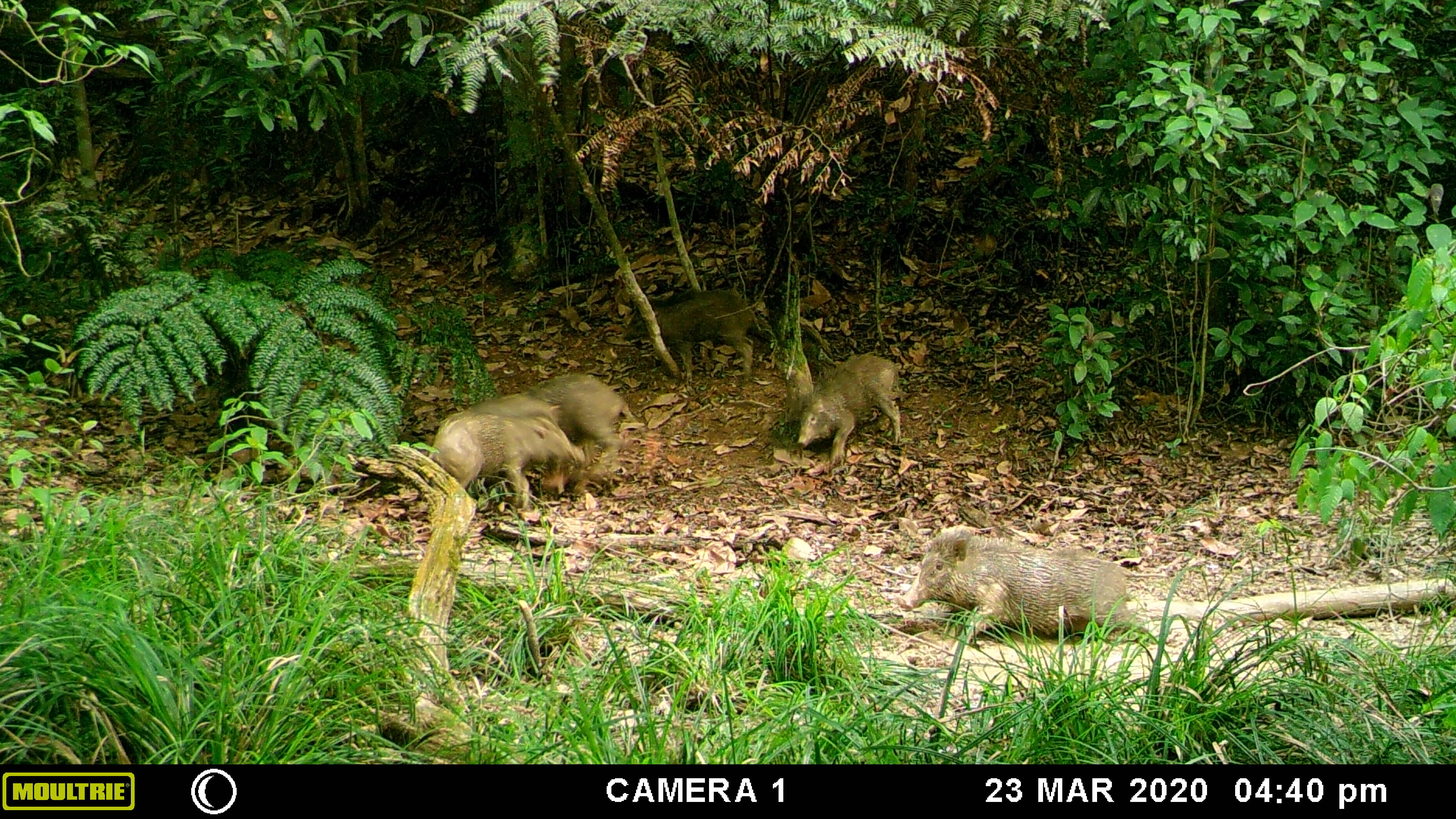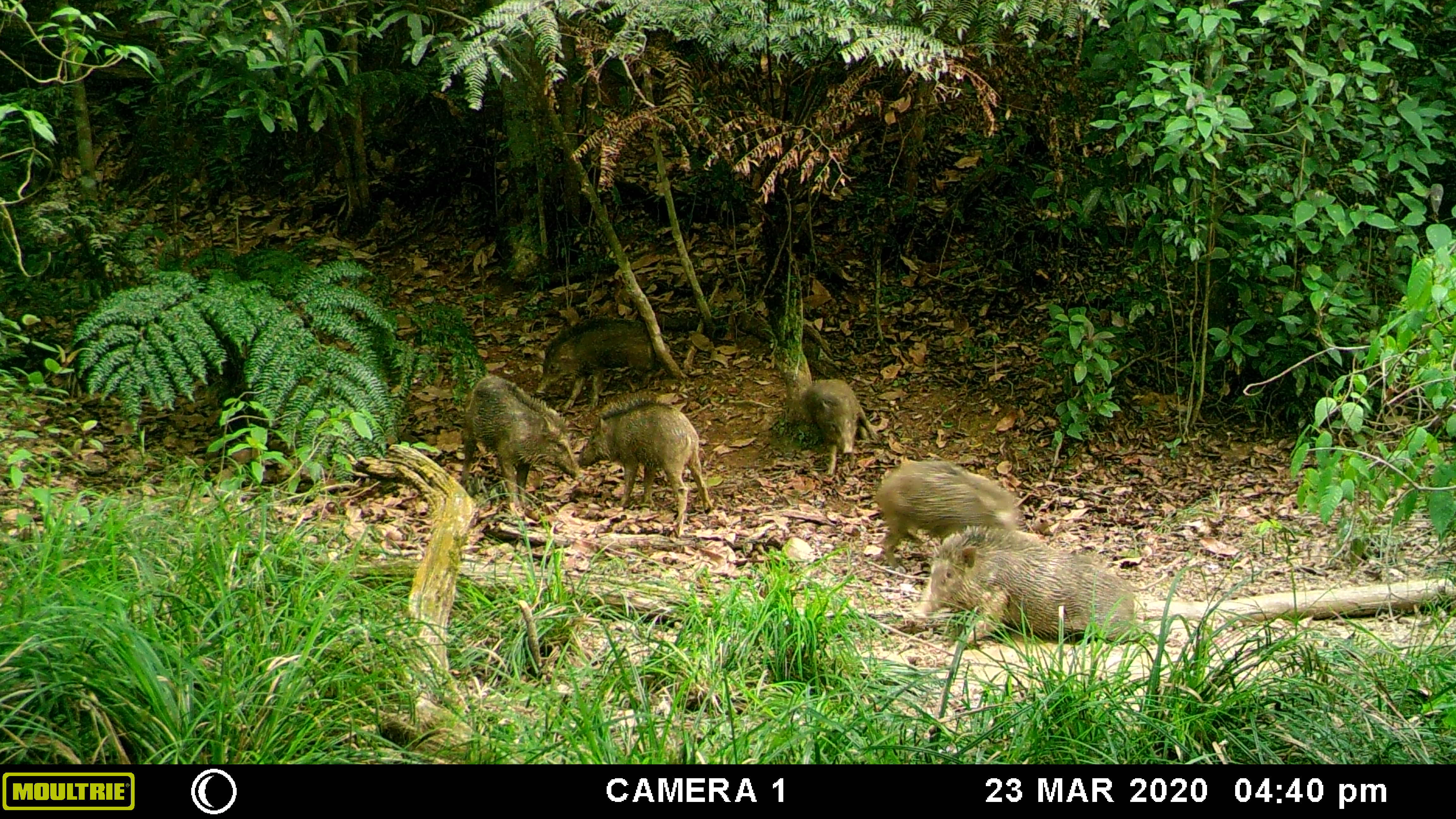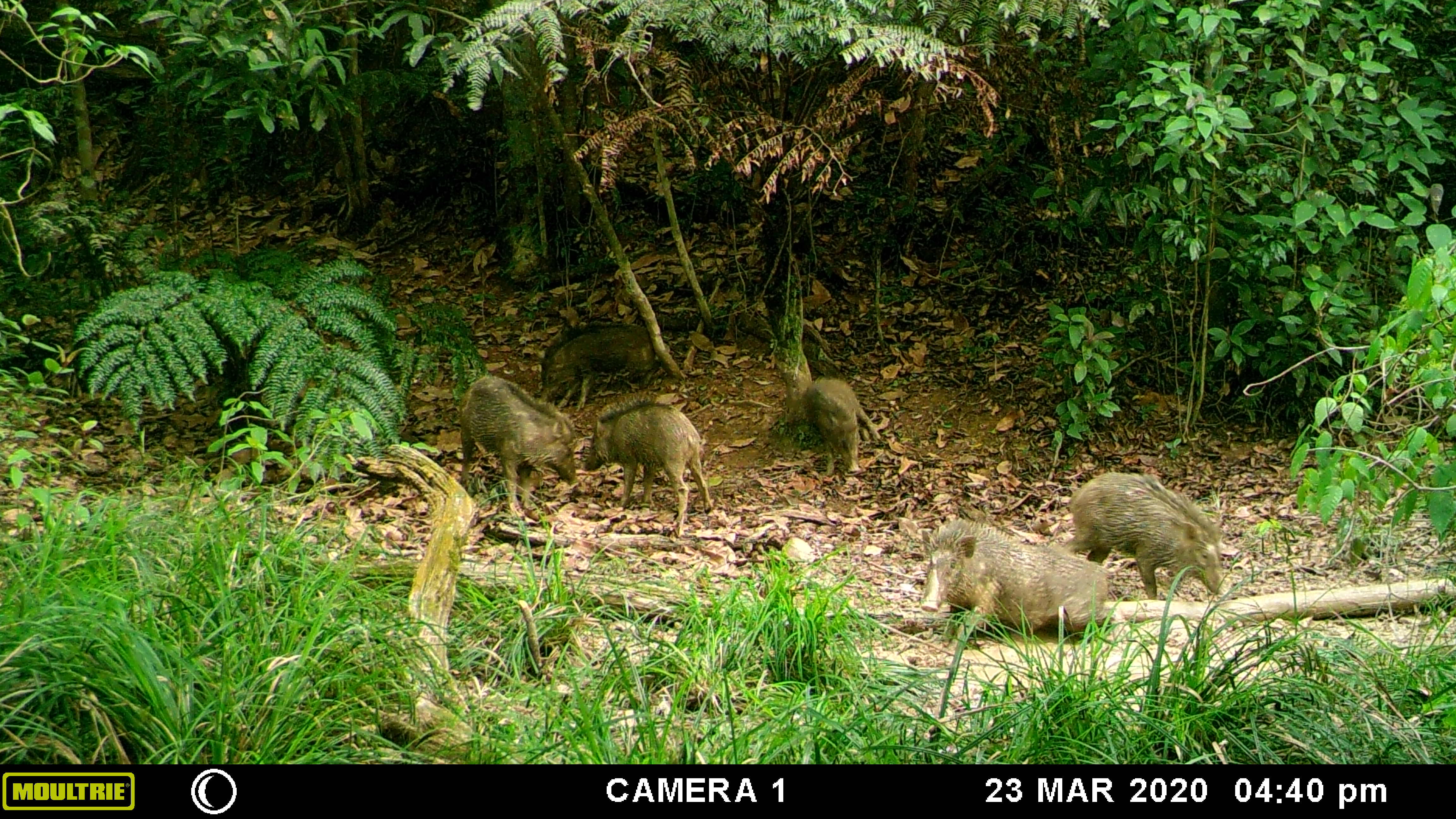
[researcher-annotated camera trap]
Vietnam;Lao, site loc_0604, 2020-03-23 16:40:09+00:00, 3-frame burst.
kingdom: Animalia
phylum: Chordata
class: Mammalia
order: Artiodactyla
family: Suidae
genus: Sus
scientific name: Sus scrofa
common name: eurasian wild pig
Eurasian wild pig (Sus scrofa). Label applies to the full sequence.